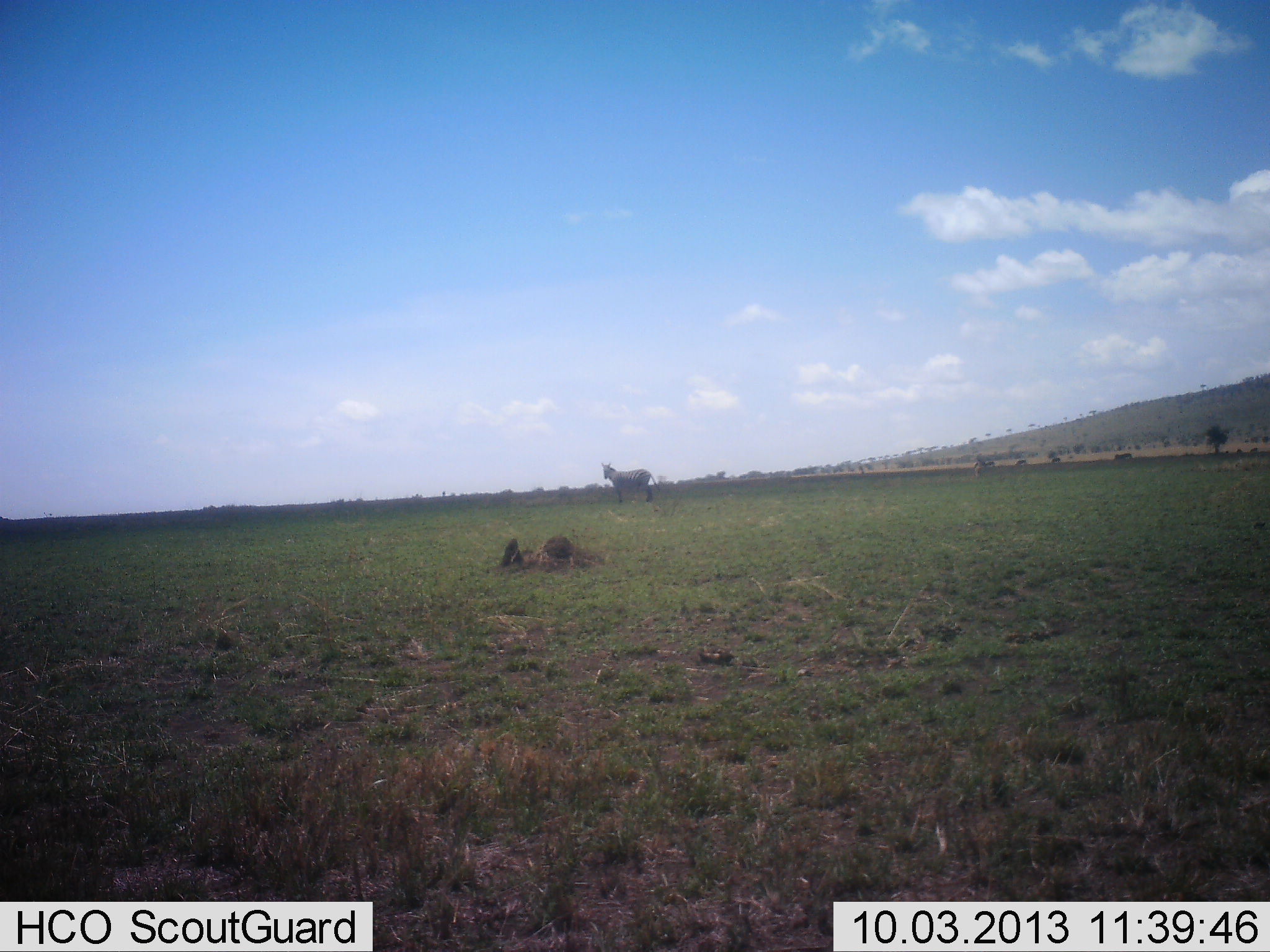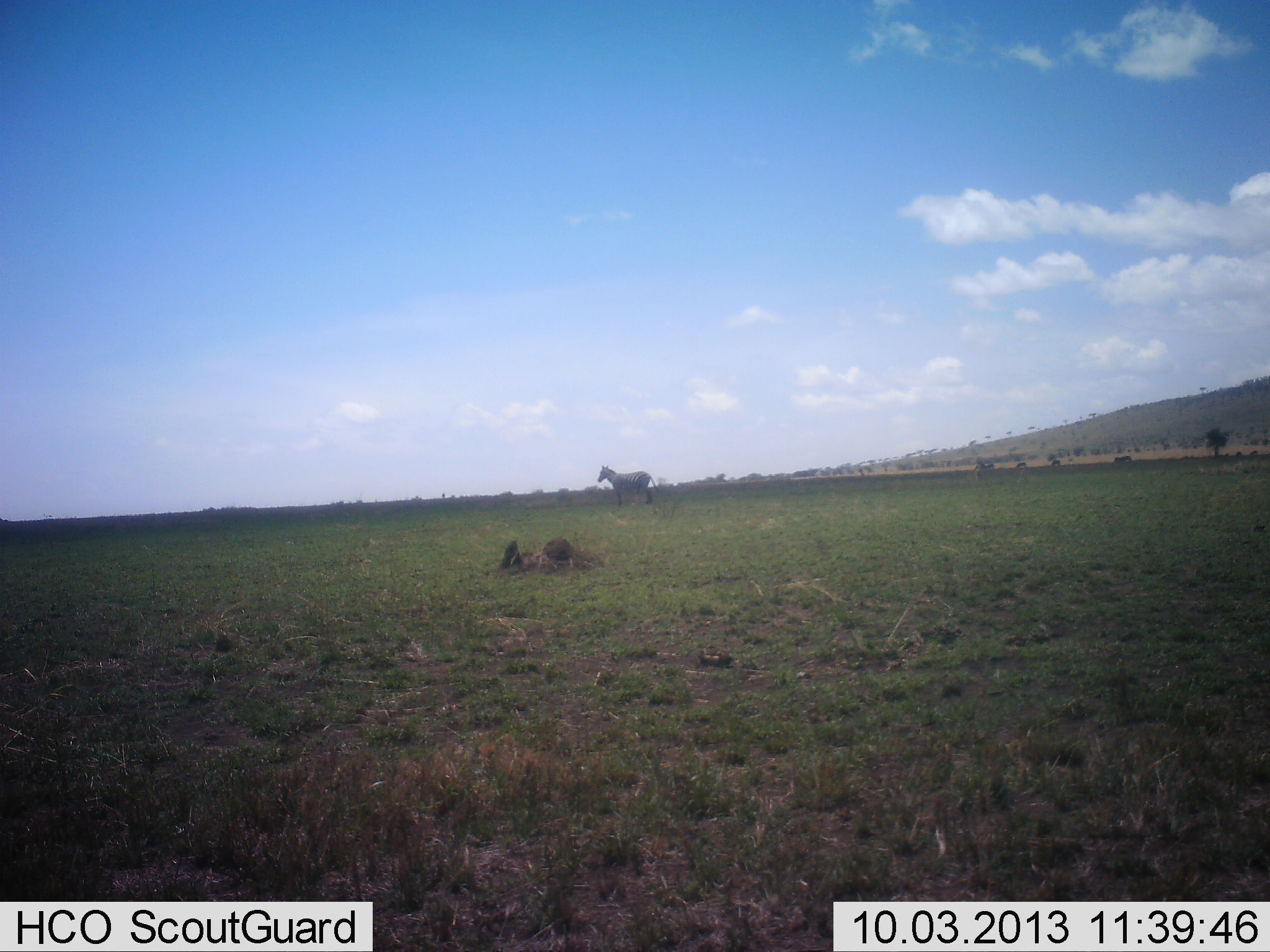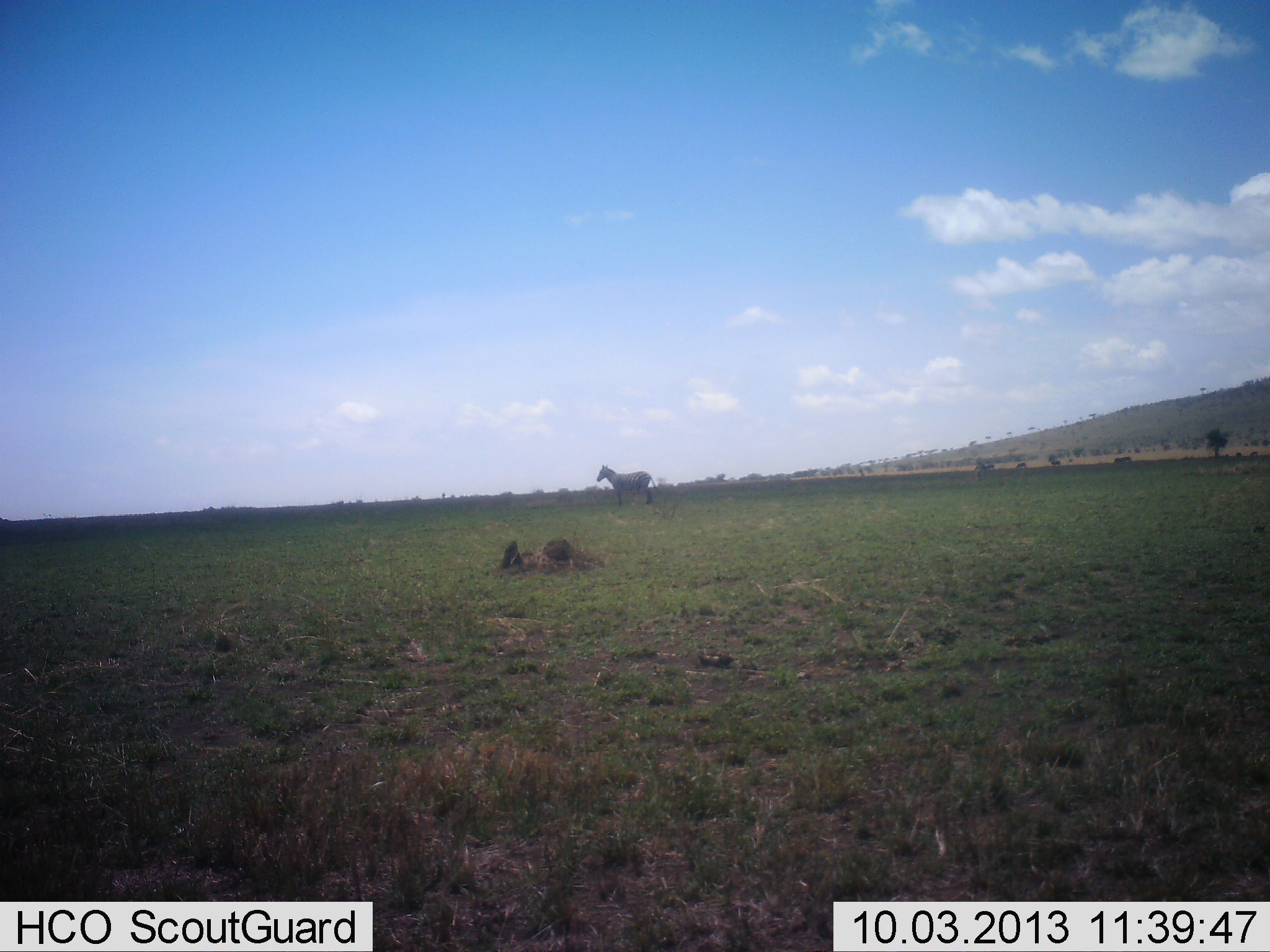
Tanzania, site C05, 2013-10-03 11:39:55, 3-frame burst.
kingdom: Animalia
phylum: Chordata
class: Mammalia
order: Perissodactyla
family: Equidae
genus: Equus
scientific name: Equus quagga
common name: plains zebra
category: zebra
Zebra (plains zebra) (Equus quagga), count 1. Behavior (volunteer vote fractions): standing 90%, resting 0%, moving 10%, interacting 0%. Young present (vote fraction): 0%. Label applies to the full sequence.